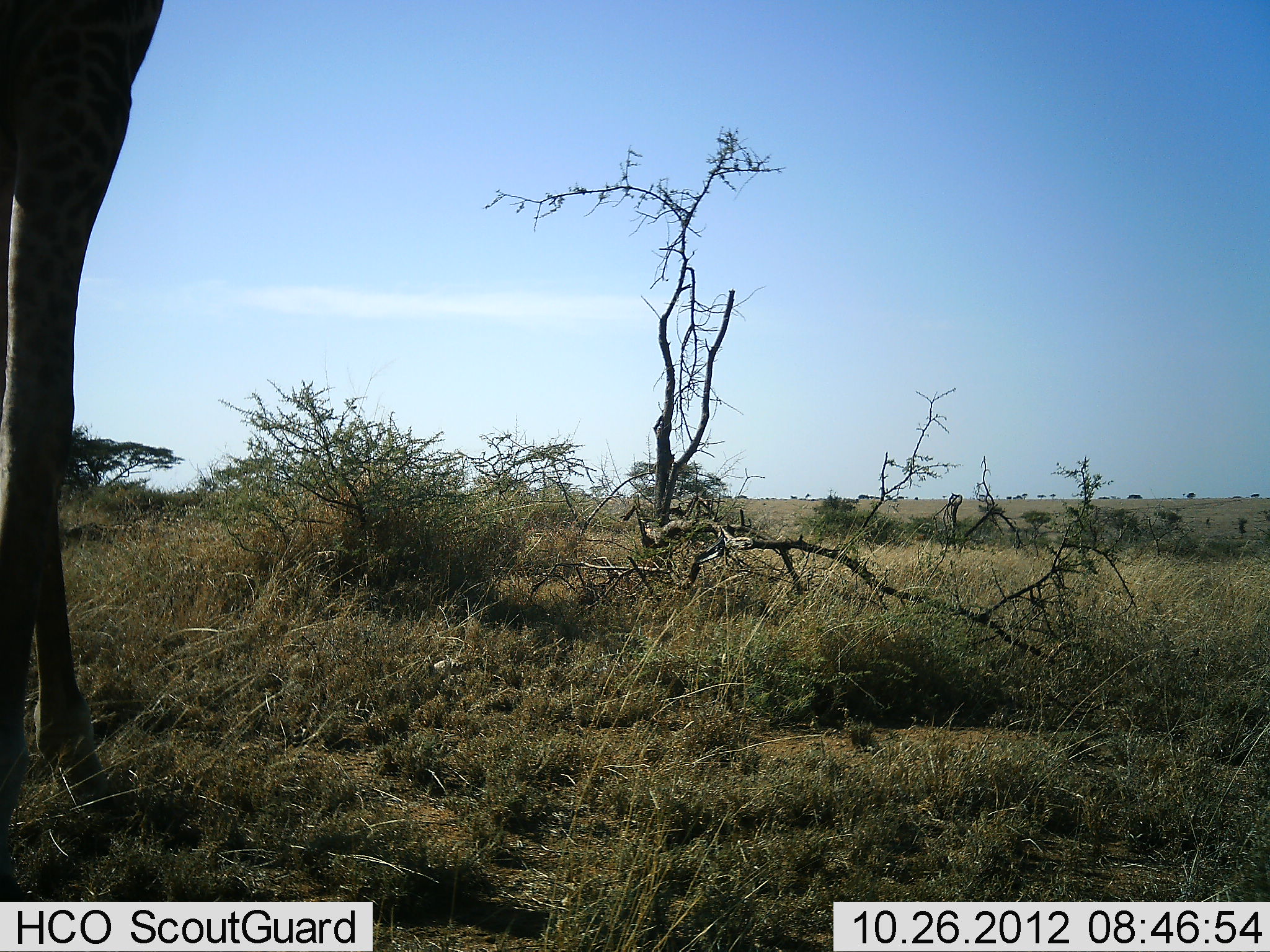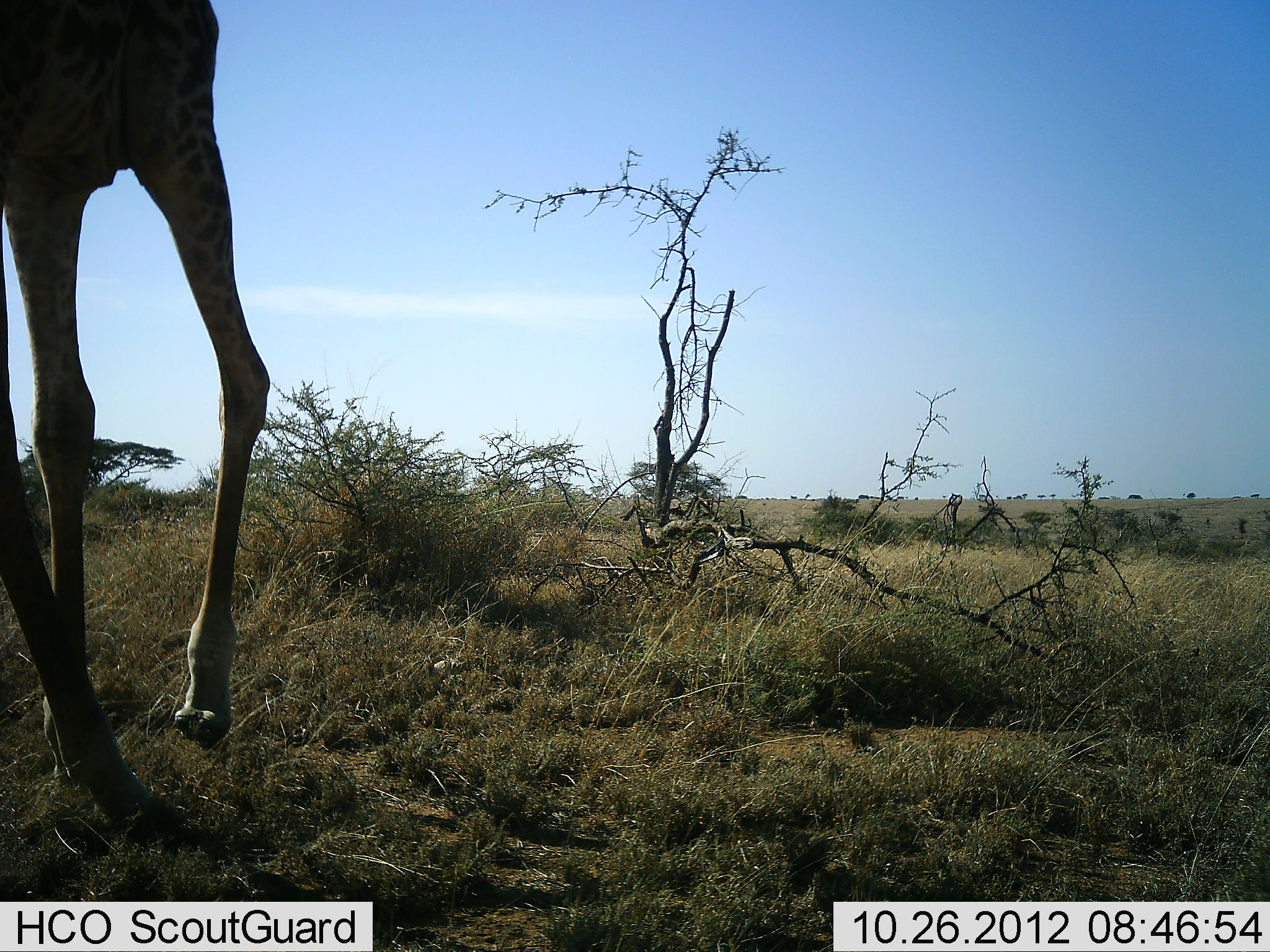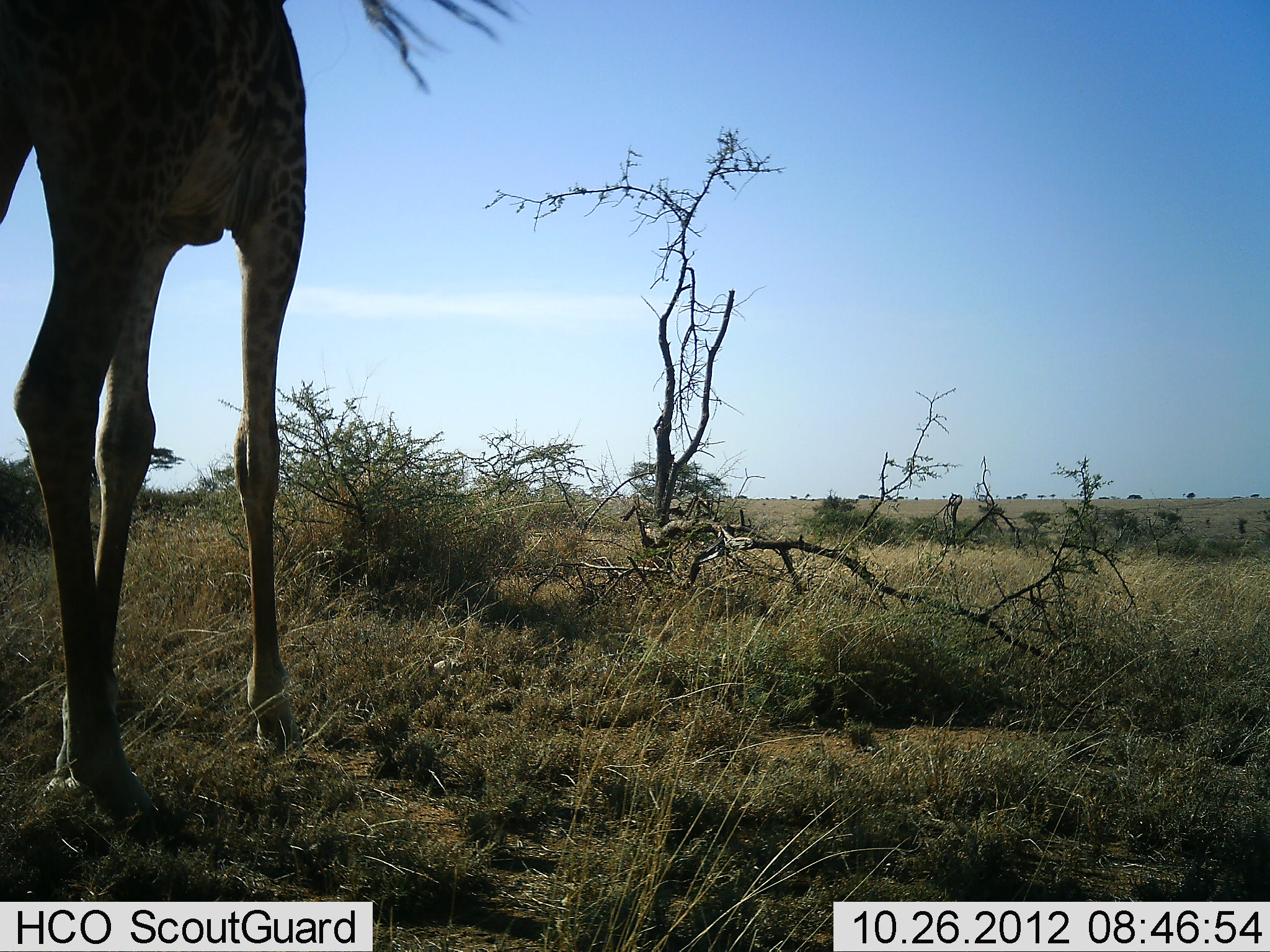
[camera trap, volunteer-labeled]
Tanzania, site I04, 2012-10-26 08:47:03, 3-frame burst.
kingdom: Animalia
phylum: Chordata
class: Mammalia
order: Artiodactyla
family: Giraffidae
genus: Giraffa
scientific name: Giraffa camelopardalis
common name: giraffe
Giraffe (Giraffa camelopardalis), count 1. Behavior (volunteer vote fractions): standing 0%, resting 0%, moving 100%, interacting 0%. Young present (vote fraction): 0%. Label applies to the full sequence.